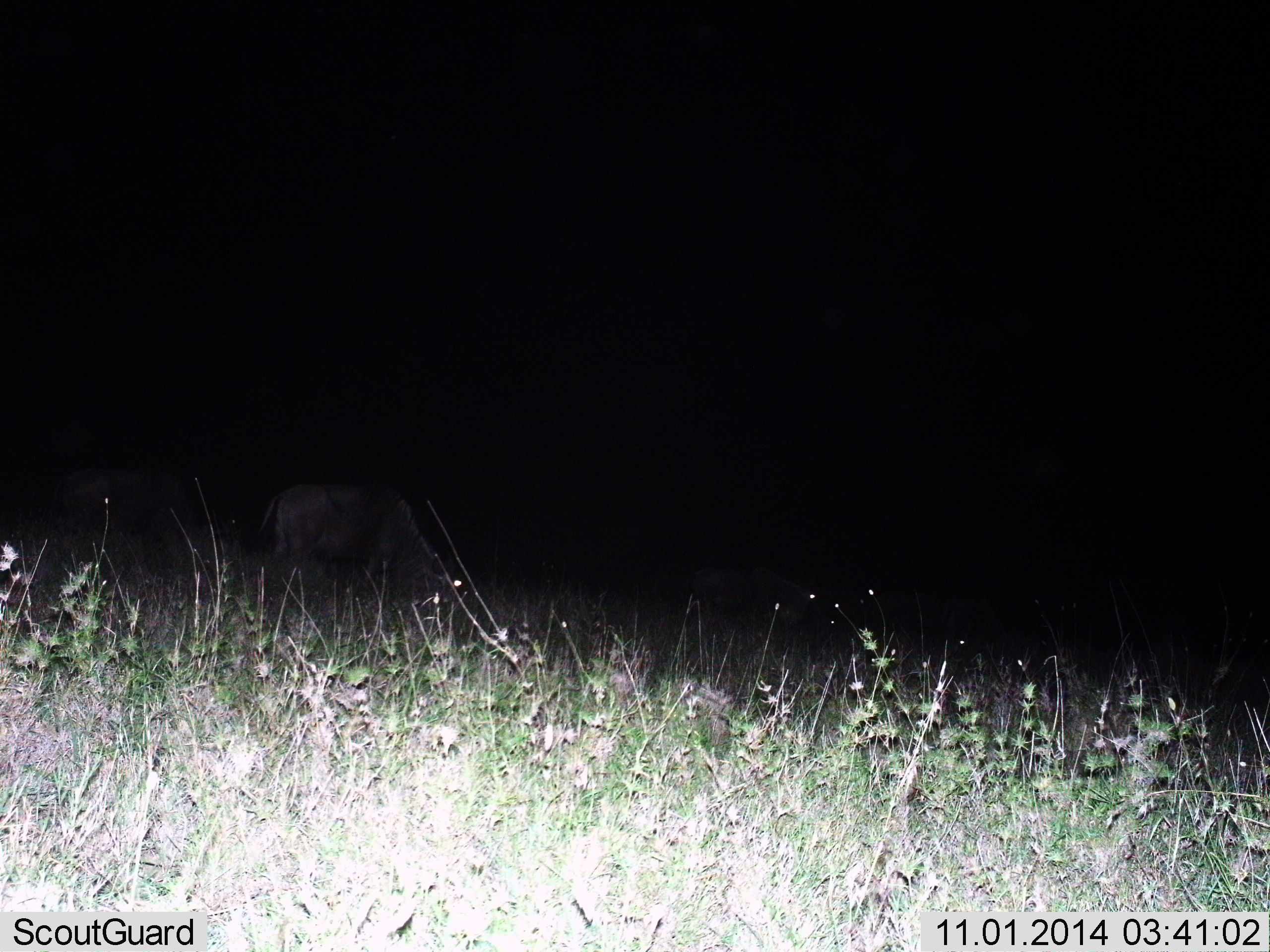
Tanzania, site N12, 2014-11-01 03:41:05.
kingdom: Animalia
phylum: Chordata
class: Mammalia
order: Artiodactyla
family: Bovidae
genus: Connochaetes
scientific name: Connochaetes taurinus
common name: blue wildebeest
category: wildebeest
Wildebeest (blue wildebeest) (Connochaetes taurinus), count 3. Behavior (volunteer vote fractions): standing 0%, resting 0%, moving 29%, interacting 0%. Young present (vote fraction): 0%. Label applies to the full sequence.